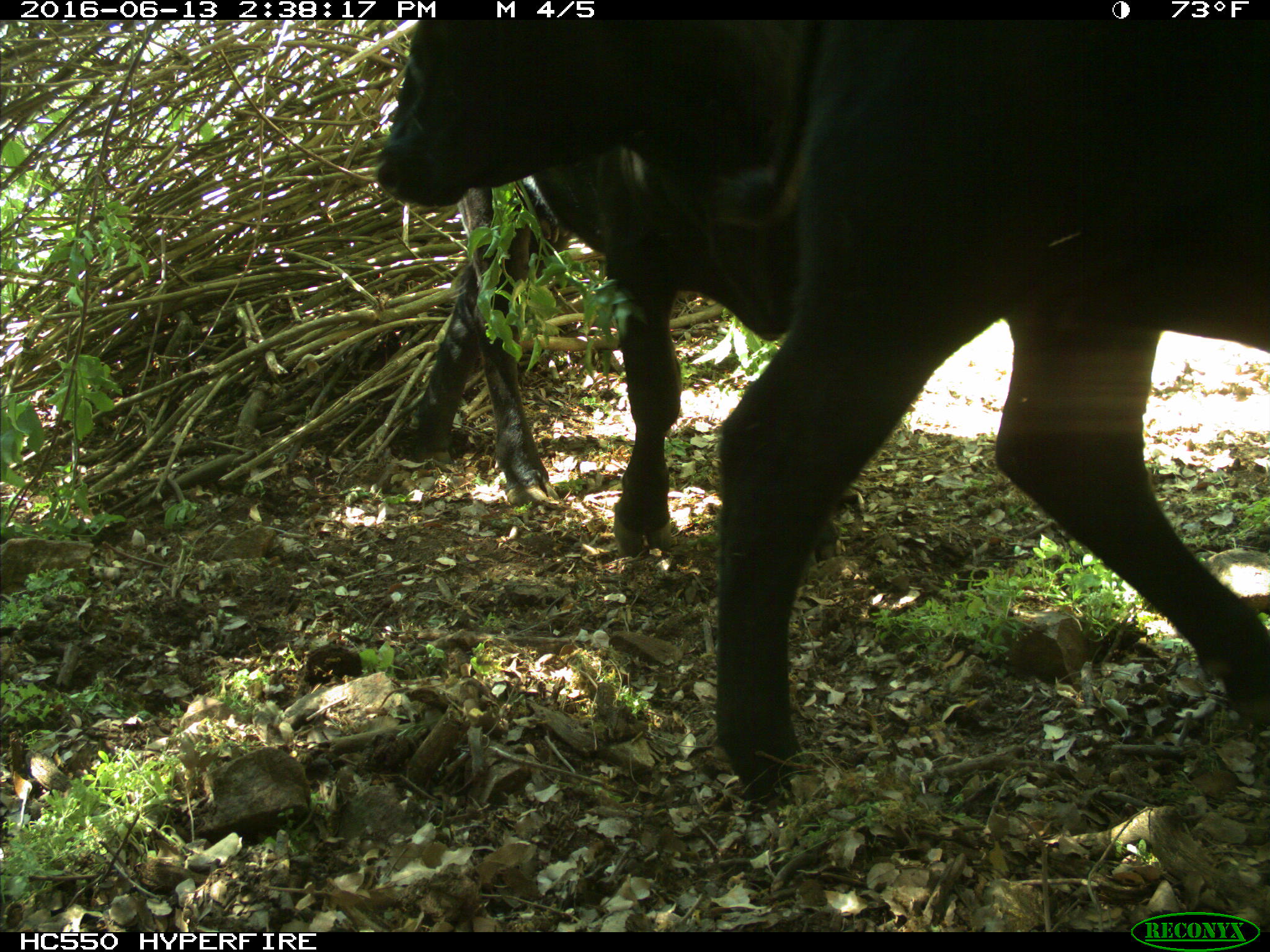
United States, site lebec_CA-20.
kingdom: Animalia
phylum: Chordata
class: Mammalia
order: Artiodactyla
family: Bovidae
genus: Bos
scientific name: Bos taurus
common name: domestic cow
Bos taurus (domestic cow).